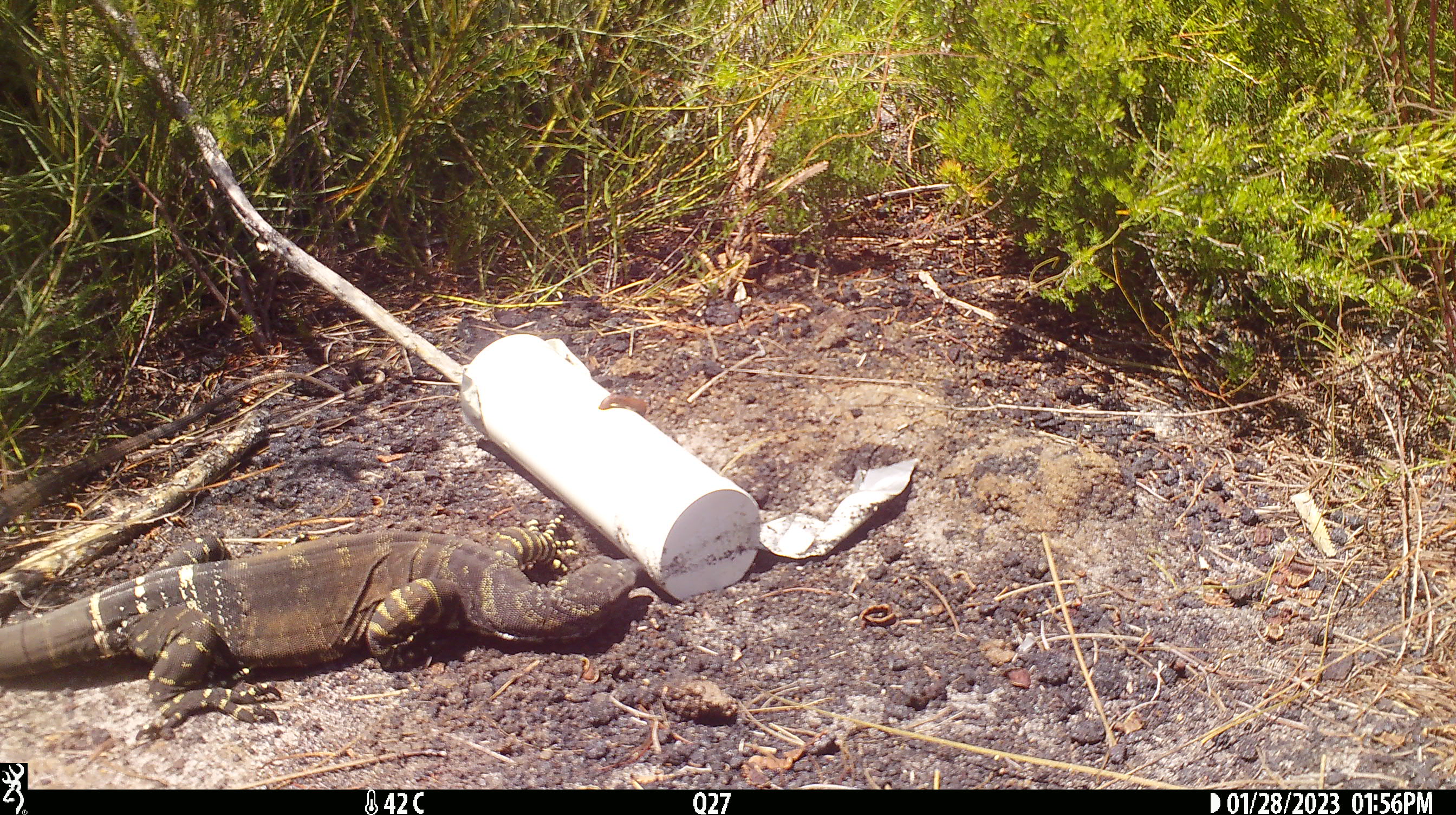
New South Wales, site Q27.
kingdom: Animalia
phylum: Chordata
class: Reptilia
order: Squamata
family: Varanidae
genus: Varanus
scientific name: Varanus varius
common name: lace monitor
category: goanna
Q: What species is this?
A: Goanna (lace monitor) (Varanus varius).